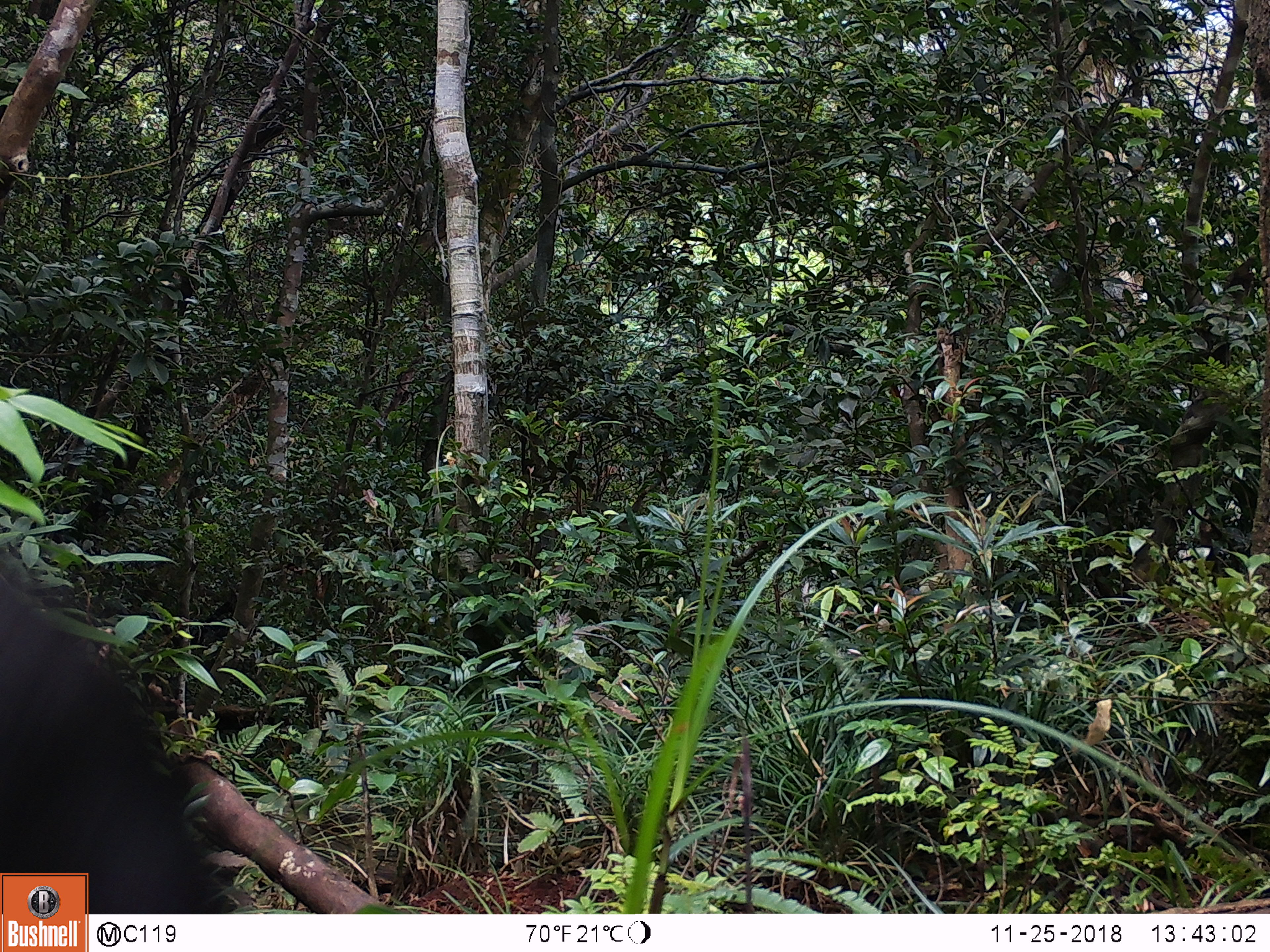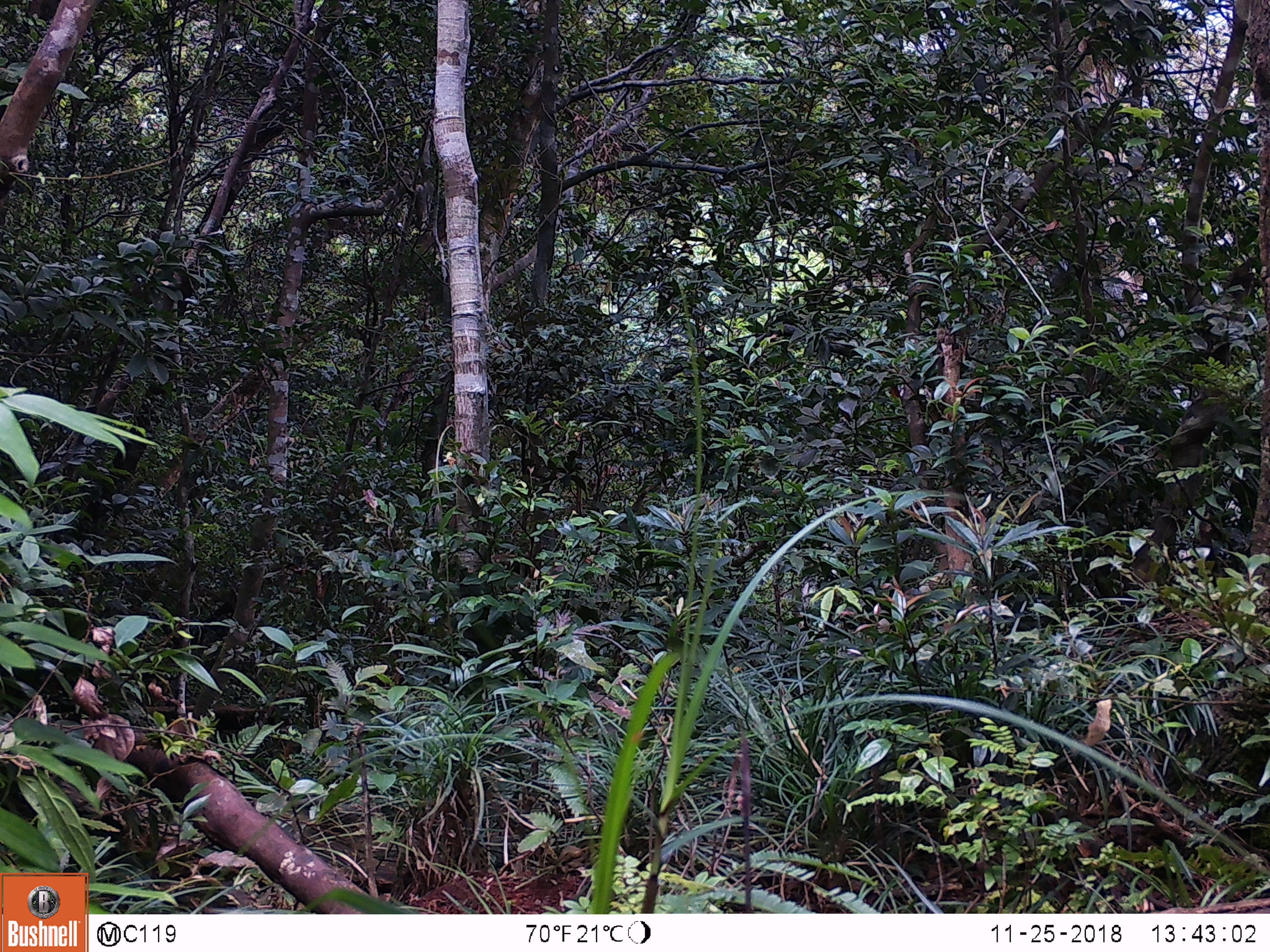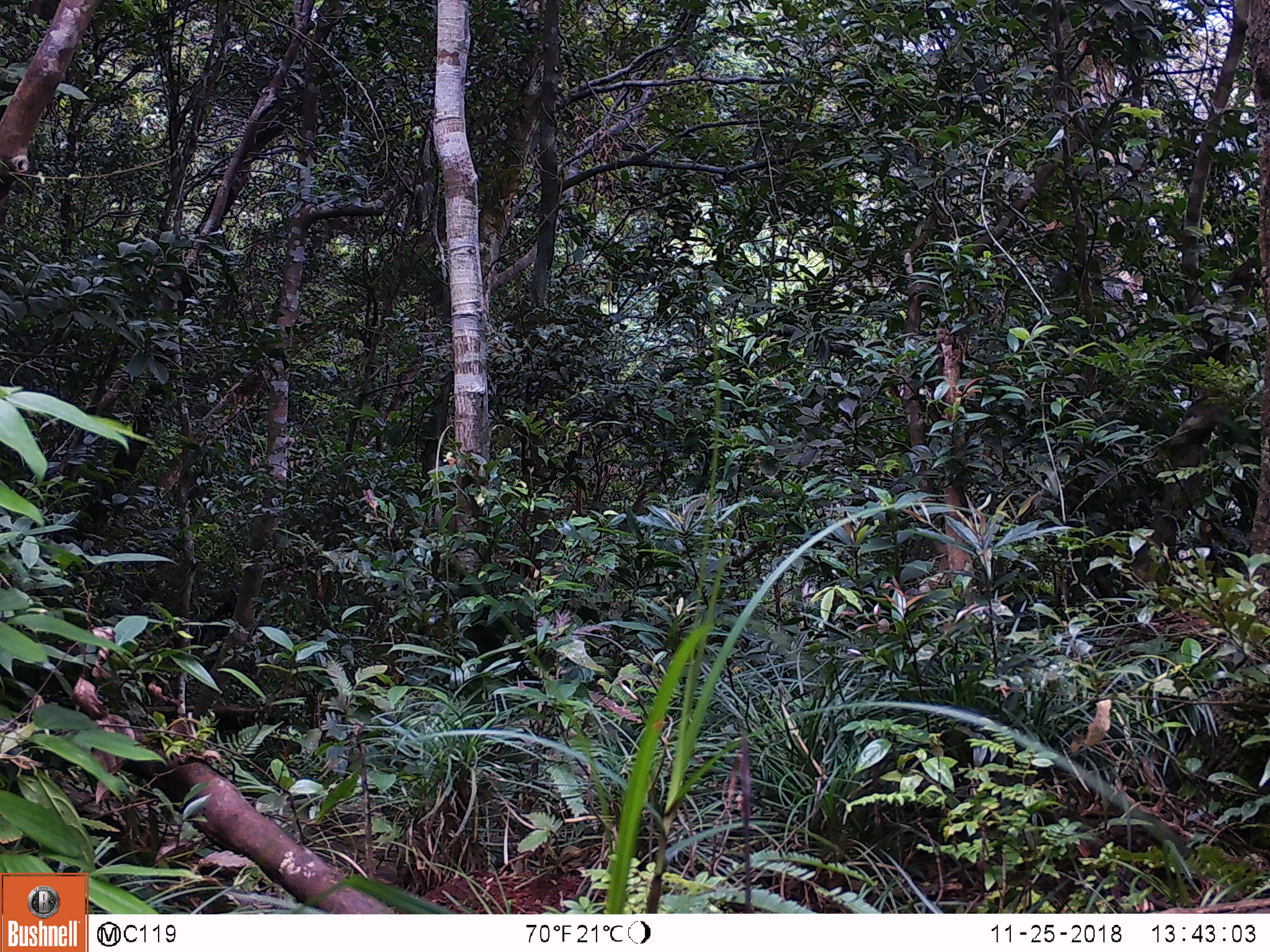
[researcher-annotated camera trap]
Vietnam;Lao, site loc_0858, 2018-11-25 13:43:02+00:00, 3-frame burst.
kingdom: Animalia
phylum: Chordata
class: Mammalia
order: Artiodactyla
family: Bovidae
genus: Capricornis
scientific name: Capricornis sumatraensis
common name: chinese serow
Chinese serow (Capricornis sumatraensis). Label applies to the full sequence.